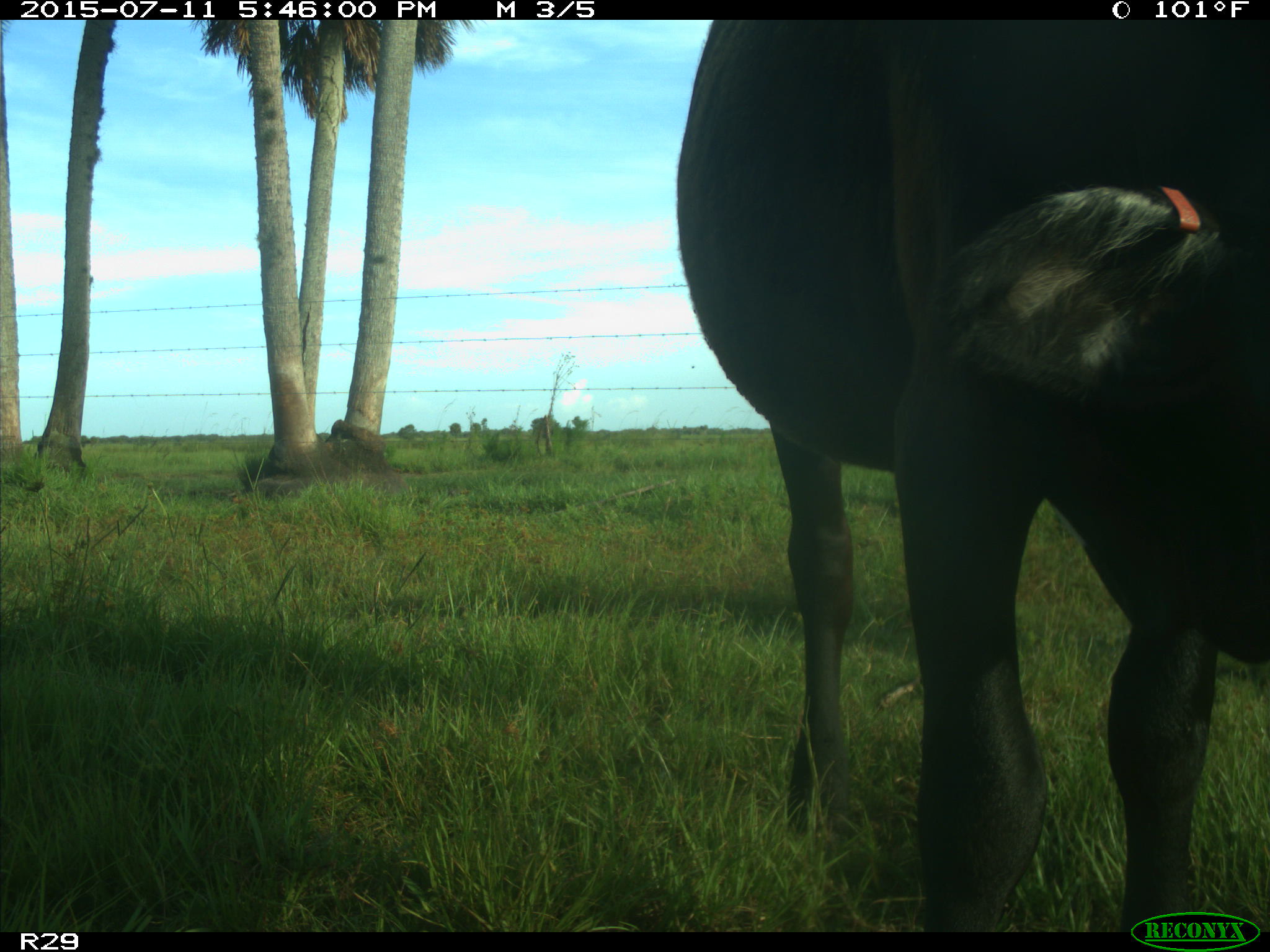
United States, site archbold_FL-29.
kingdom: Animalia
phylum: Chordata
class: Mammalia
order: Artiodactyla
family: Bovidae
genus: Bos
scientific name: Bos taurus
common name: domestic cow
Bos taurus (domestic cow).